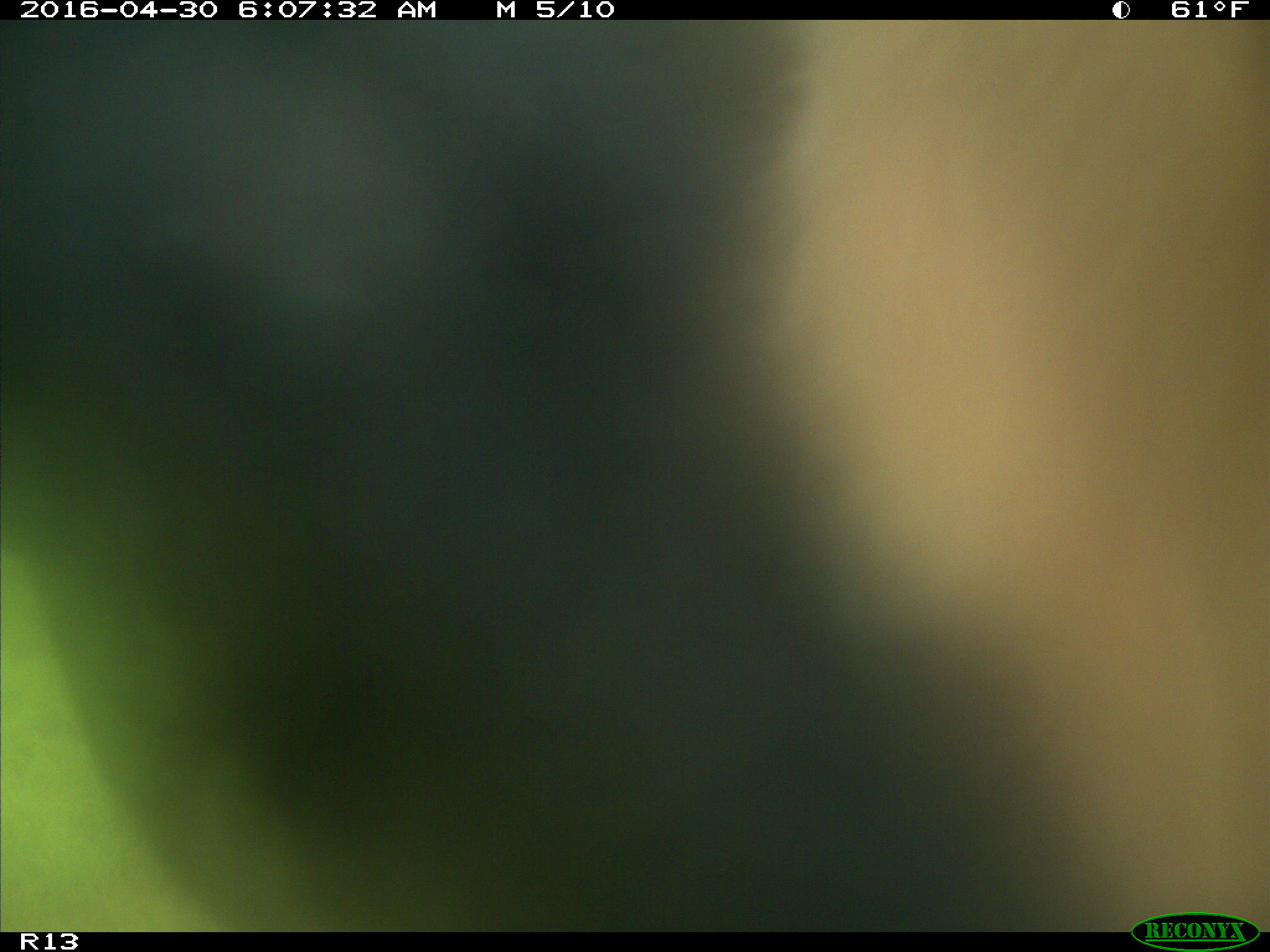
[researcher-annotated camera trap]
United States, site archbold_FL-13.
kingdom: Animalia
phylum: Chordata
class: Mammalia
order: Artiodactyla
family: Bovidae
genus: Bos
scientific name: Bos taurus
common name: domestic cow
Bos taurus (domestic cow).